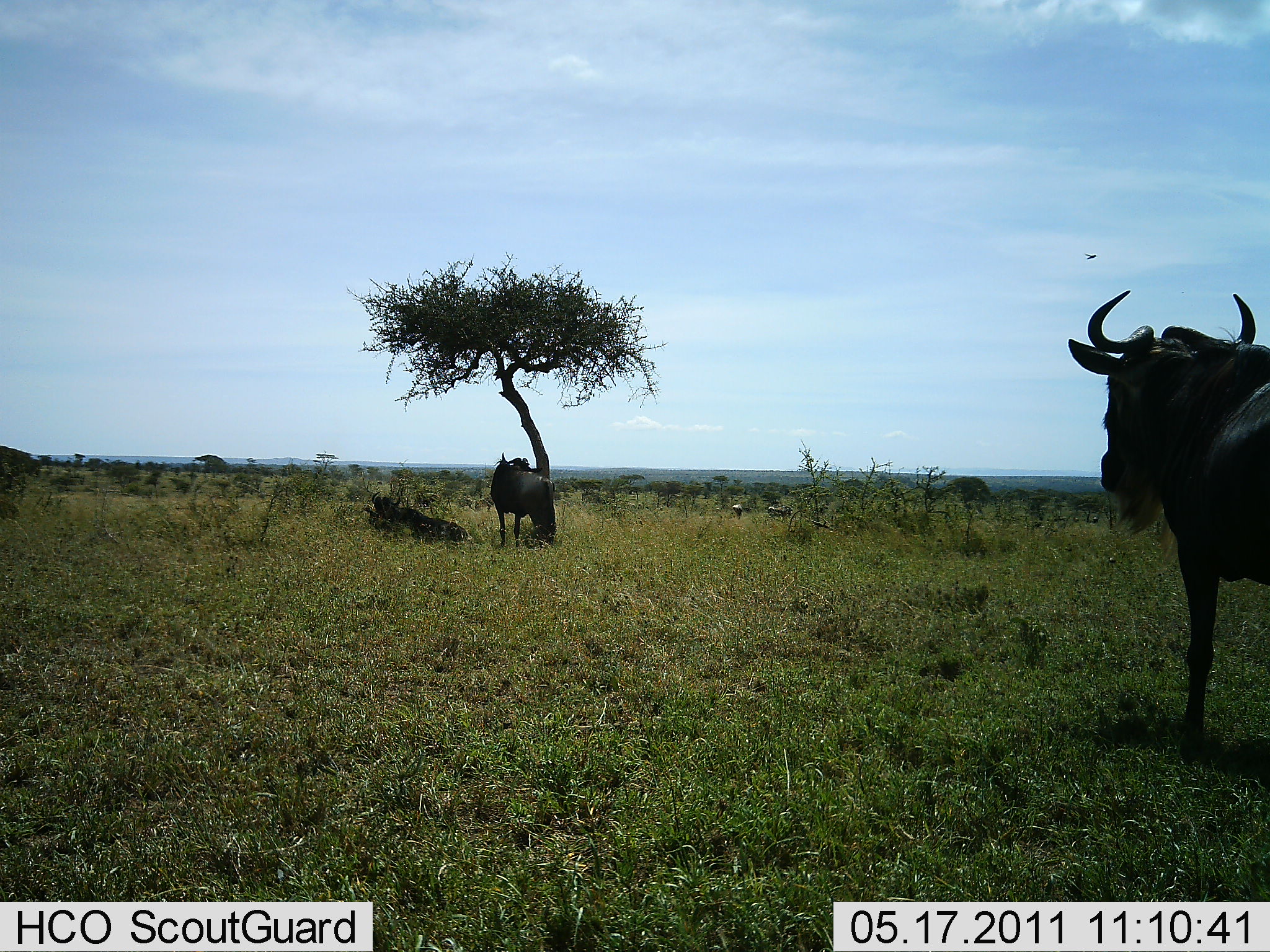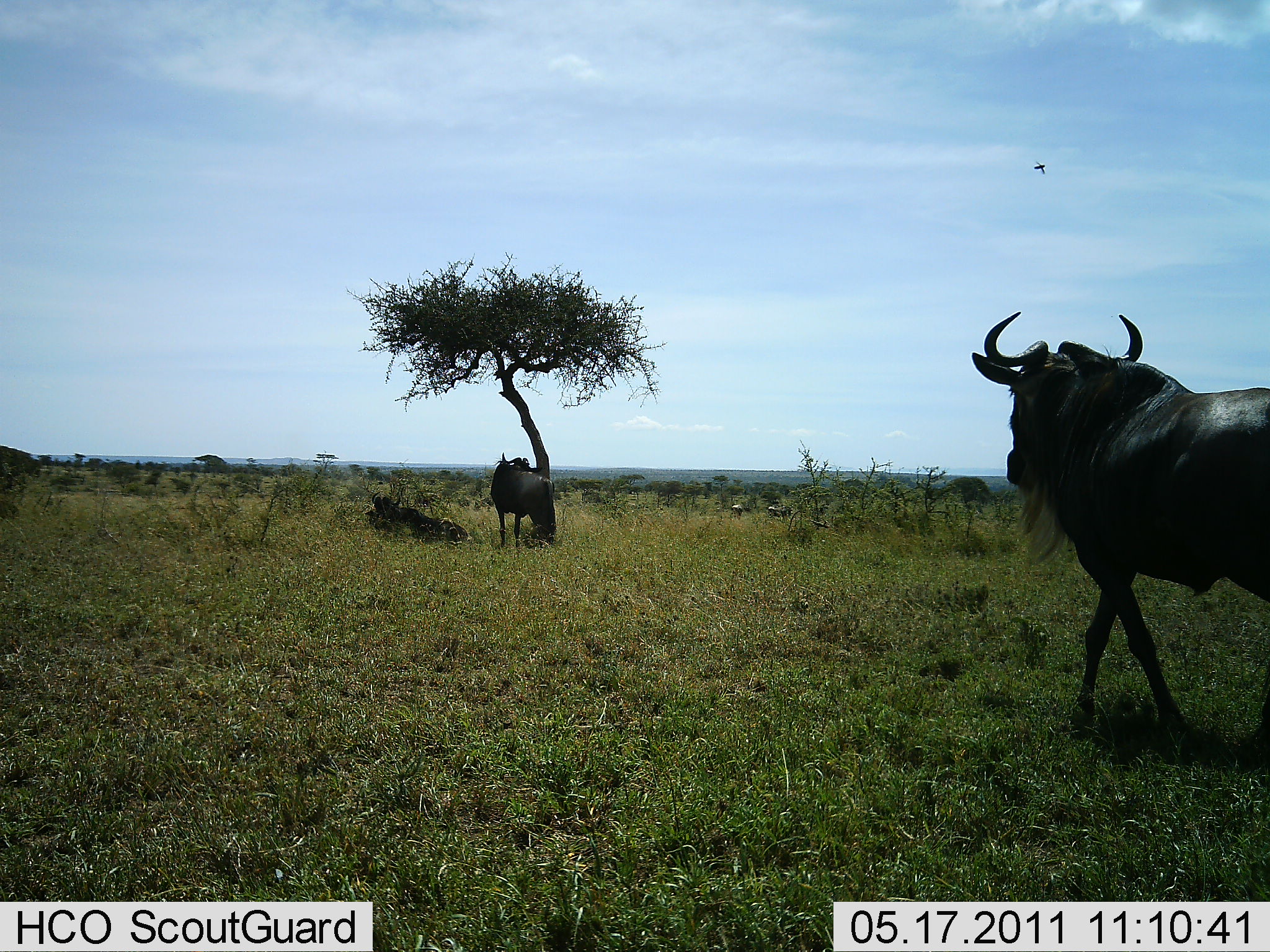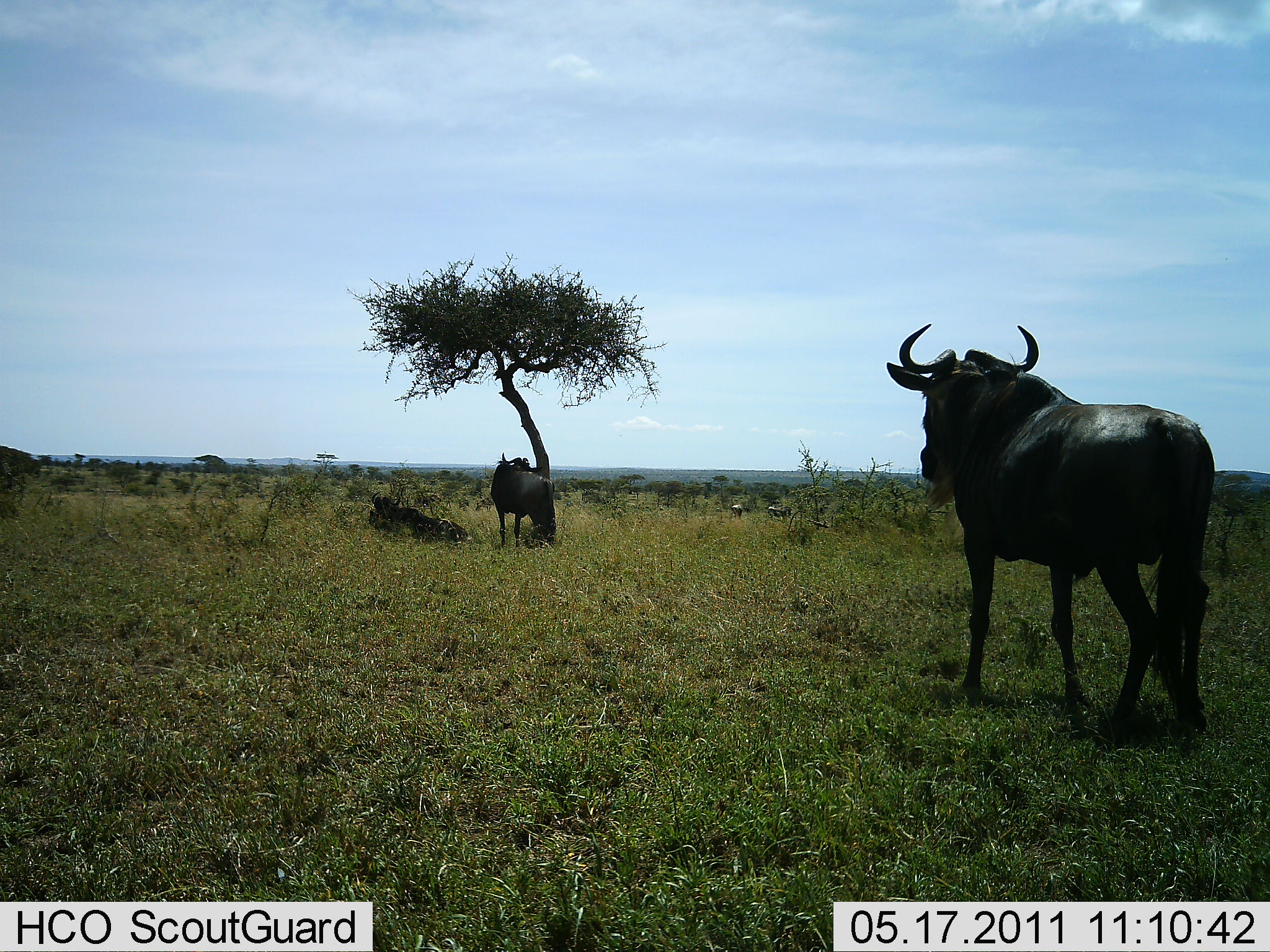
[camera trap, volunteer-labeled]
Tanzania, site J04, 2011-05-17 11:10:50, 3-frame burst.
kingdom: Animalia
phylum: Chordata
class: Mammalia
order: Artiodactyla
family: Bovidae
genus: Connochaetes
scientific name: Connochaetes taurinus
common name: blue wildebeest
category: wildebeest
Wildebeest (blue wildebeest) (Connochaetes taurinus), count 3. Behavior (volunteer vote fractions): standing 64%, resting 91%, moving 55%, interacting 0%. Young present (vote fraction): 0%. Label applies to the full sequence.